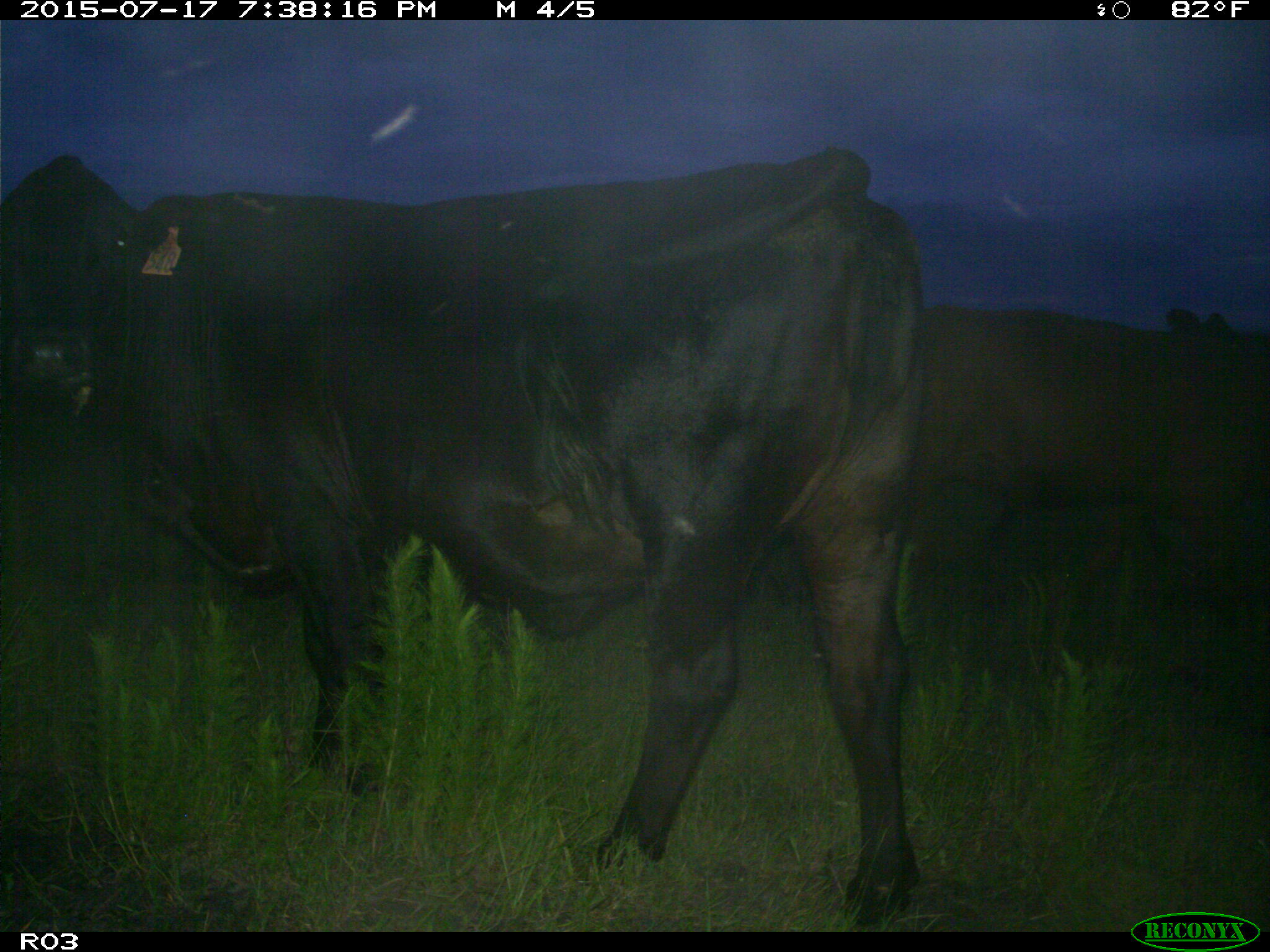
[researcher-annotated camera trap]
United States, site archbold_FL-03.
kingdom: Animalia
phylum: Chordata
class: Mammalia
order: Artiodactyla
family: Bovidae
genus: Bos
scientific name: Bos taurus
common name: domestic cow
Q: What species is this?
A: Bos taurus (domestic cow).